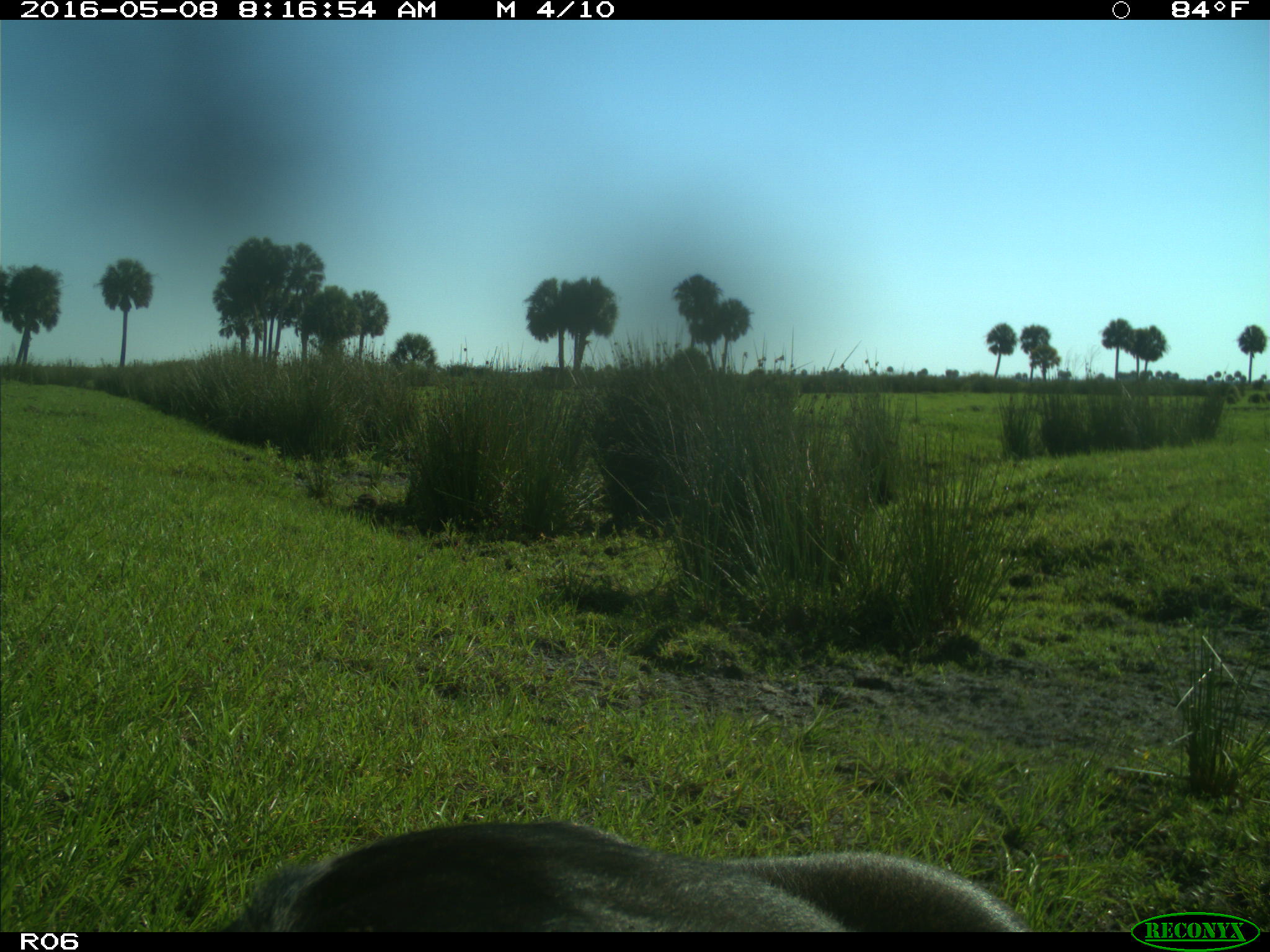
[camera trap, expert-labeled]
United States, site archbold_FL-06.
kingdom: Animalia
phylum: Chordata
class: Mammalia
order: Artiodactyla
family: Bovidae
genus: Bos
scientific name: Bos taurus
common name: domestic cow